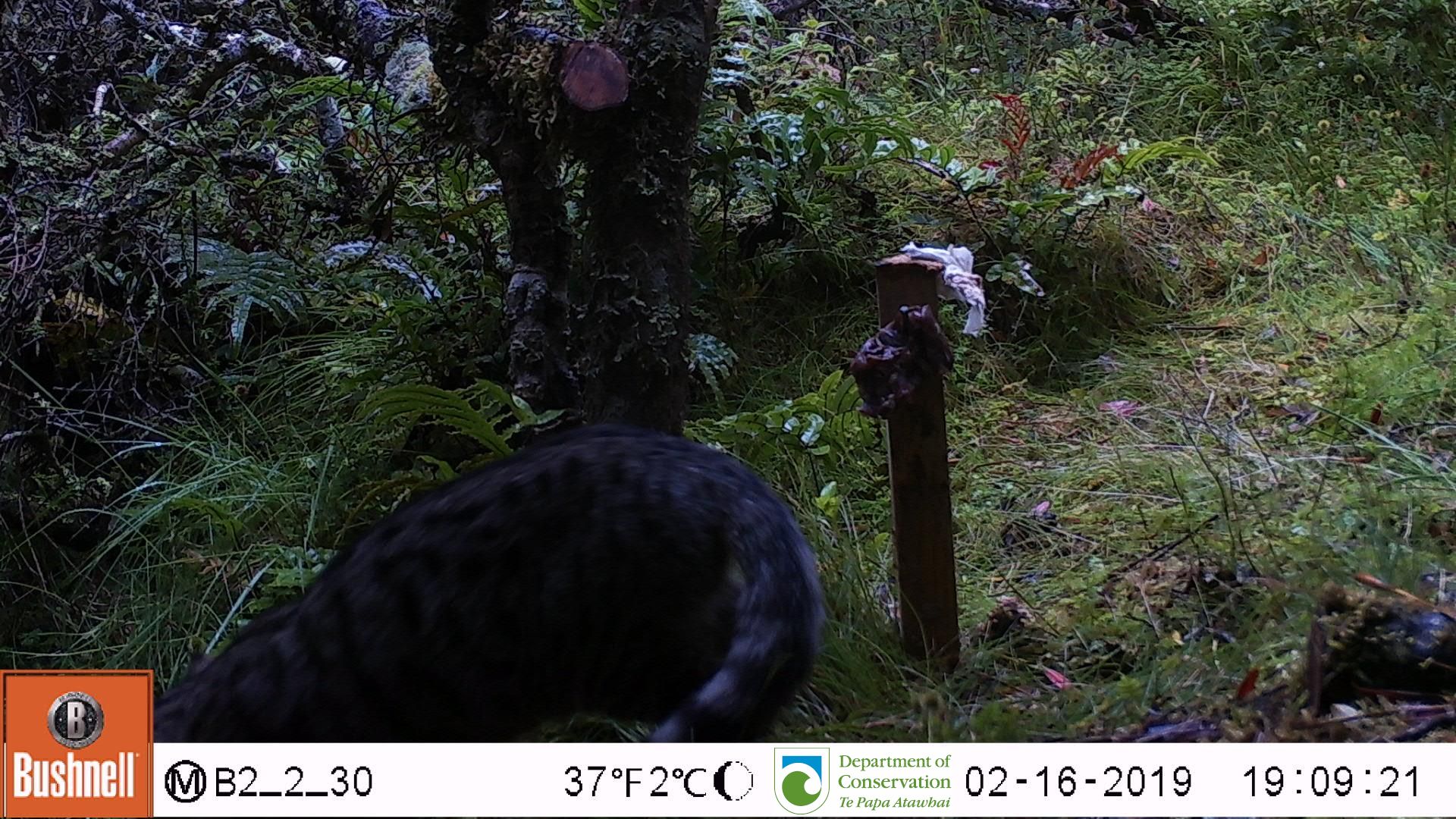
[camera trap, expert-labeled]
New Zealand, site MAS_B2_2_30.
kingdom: Animalia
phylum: Chordata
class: Mammalia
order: Carnivora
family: Felidae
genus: Felis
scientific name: Felis catus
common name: domestic cat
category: cat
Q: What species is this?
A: Cat (domestic cat) (Felis catus).